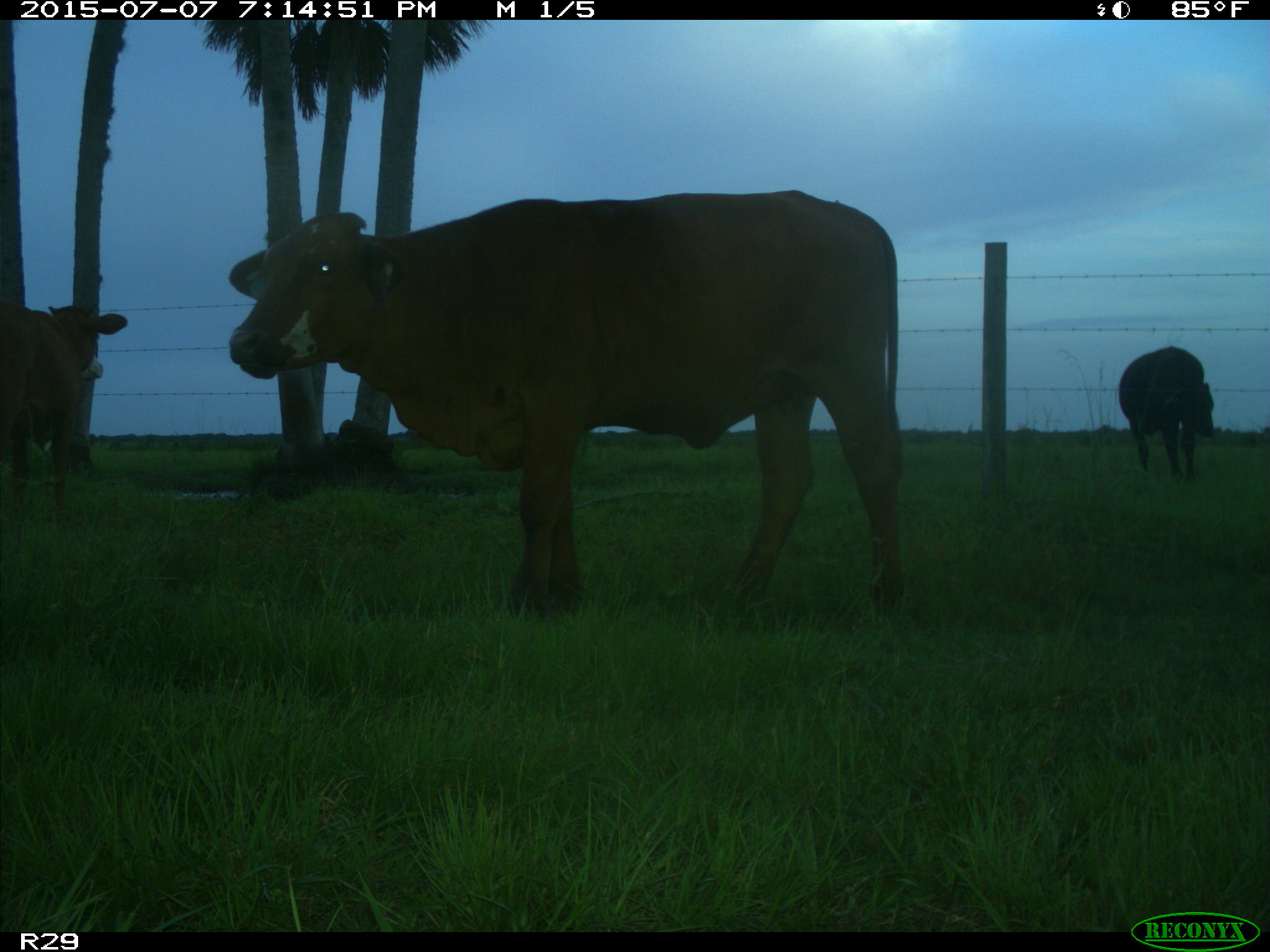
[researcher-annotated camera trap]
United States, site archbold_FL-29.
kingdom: Animalia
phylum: Chordata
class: Mammalia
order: Artiodactyla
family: Bovidae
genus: Bos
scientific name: Bos taurus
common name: domestic cow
Bos taurus (domestic cow).